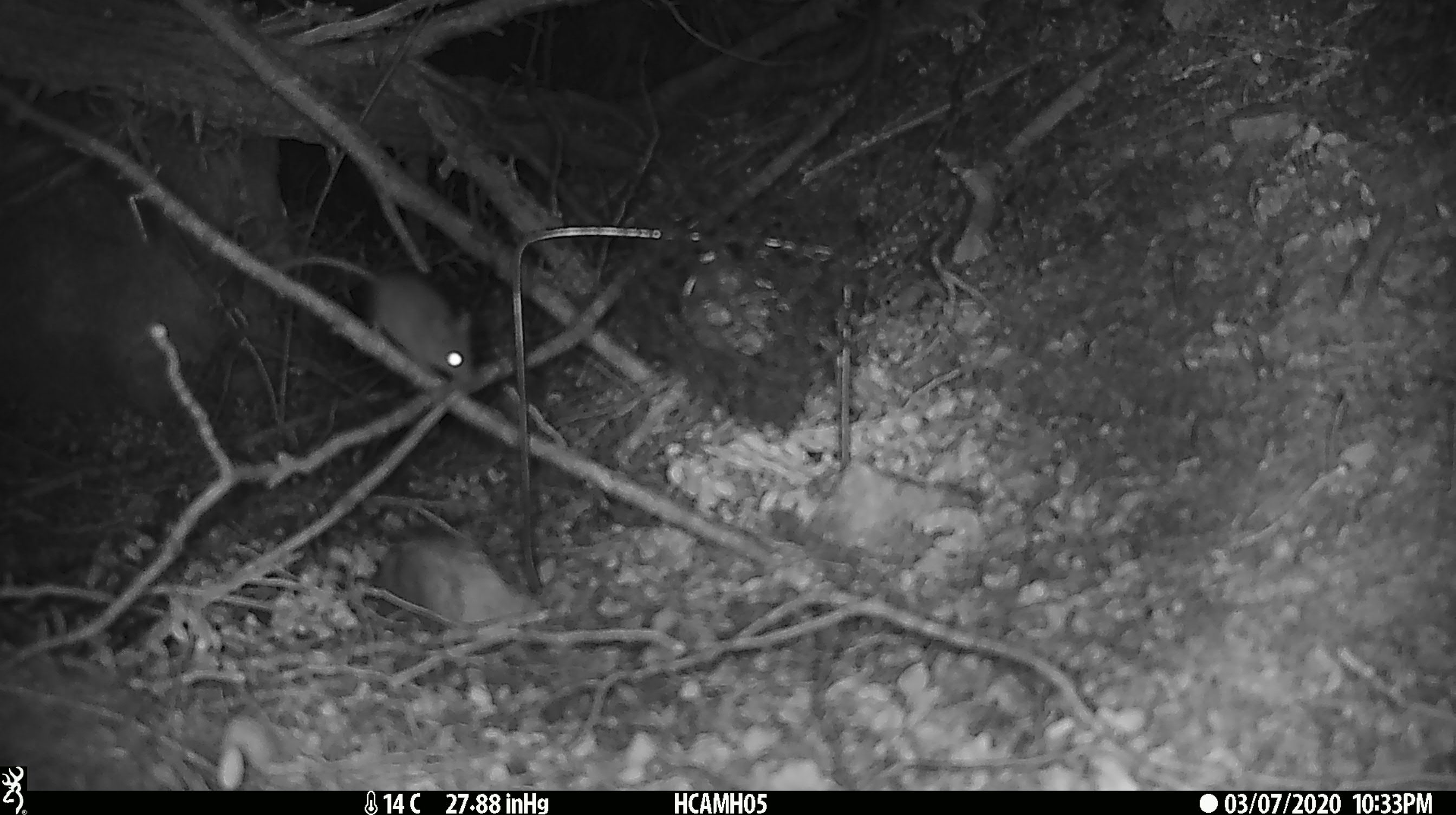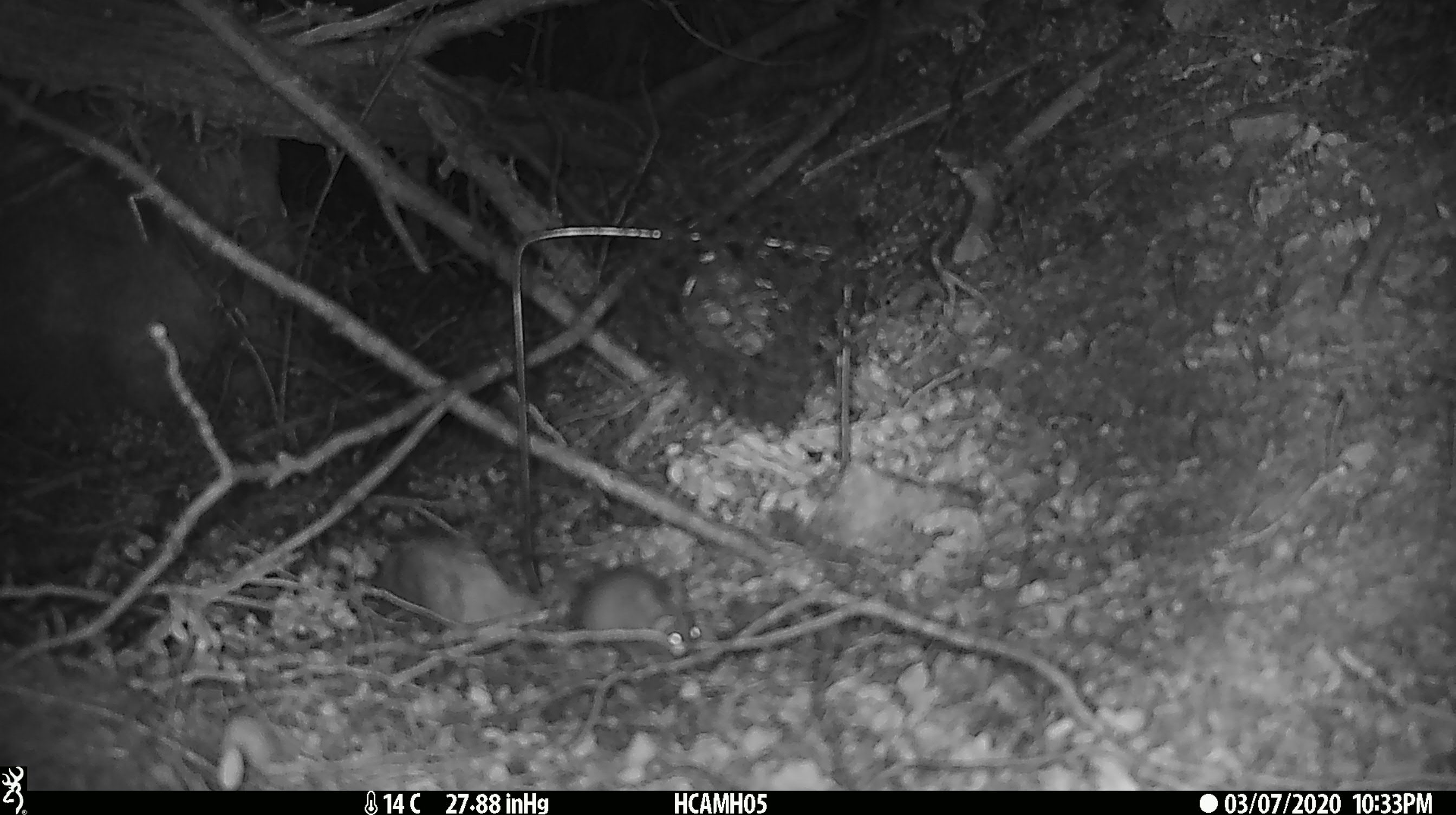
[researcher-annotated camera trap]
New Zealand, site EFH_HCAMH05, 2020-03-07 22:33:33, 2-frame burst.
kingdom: Animalia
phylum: Chordata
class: Mammalia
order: Rodentia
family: Muridae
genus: Mus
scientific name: Mus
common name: mouse